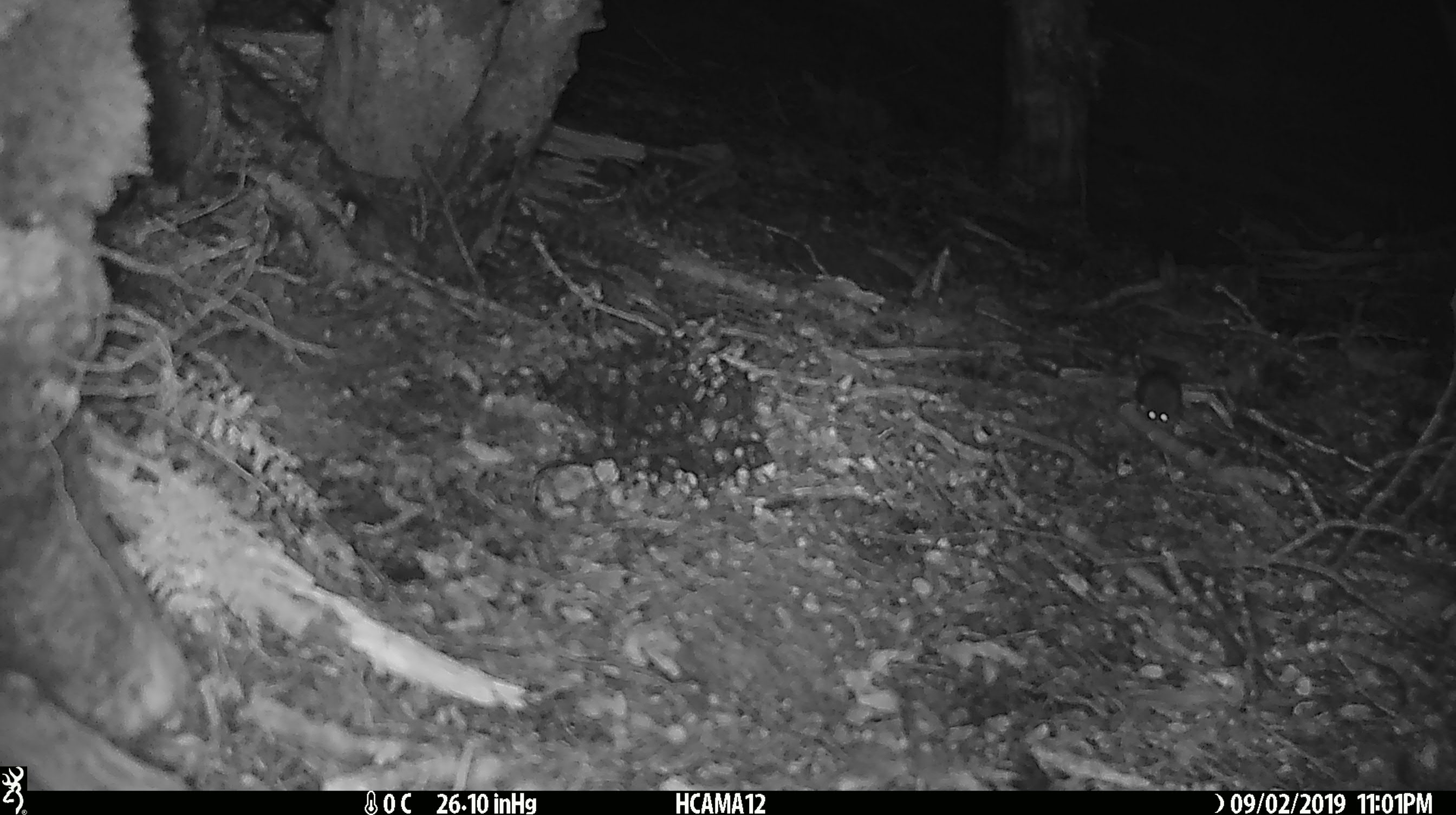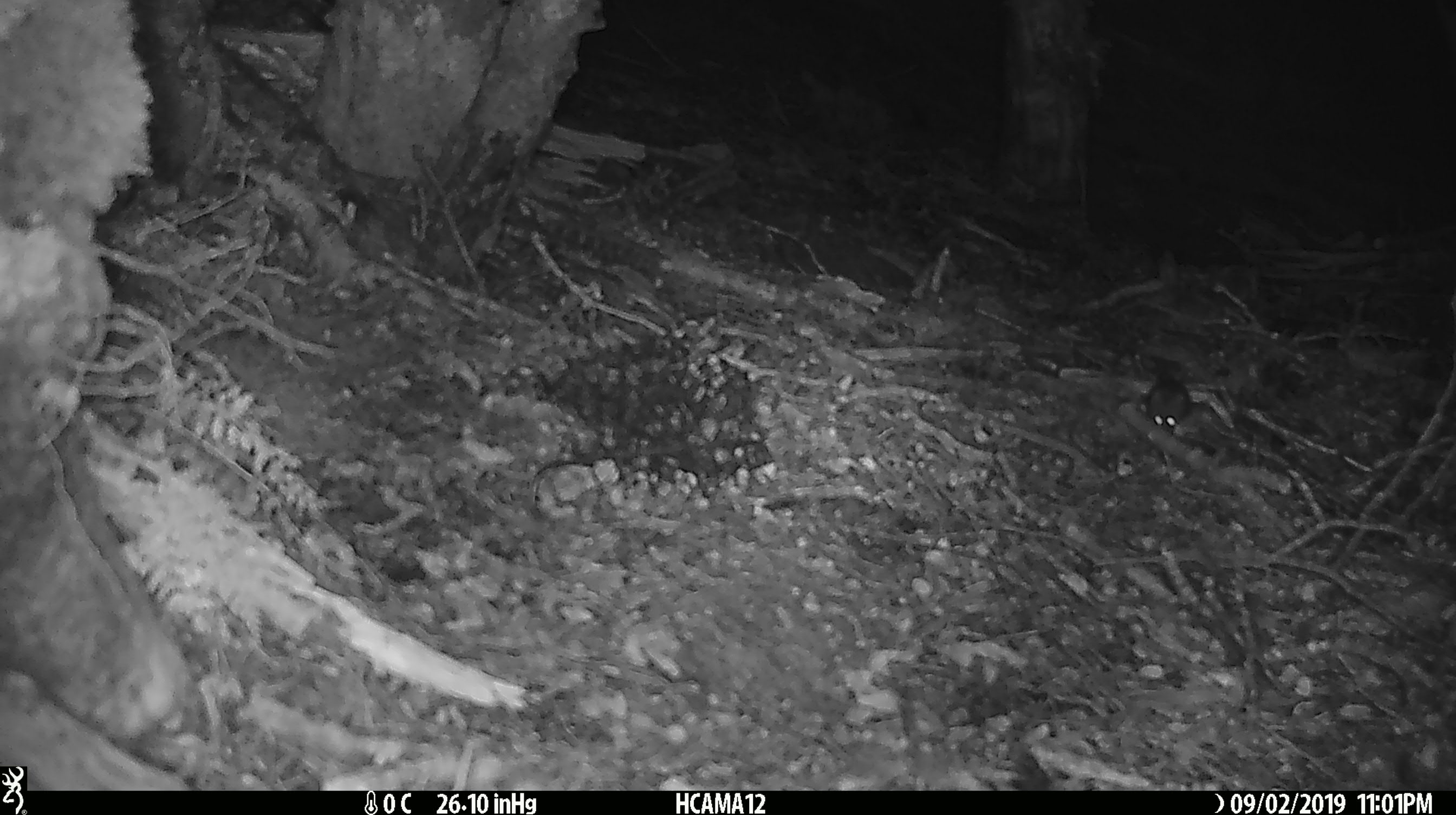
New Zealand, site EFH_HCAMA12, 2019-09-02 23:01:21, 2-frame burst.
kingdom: Animalia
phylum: Chordata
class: Mammalia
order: Rodentia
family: Muridae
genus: Mus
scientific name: Mus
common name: mouse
Mouse (Mus).